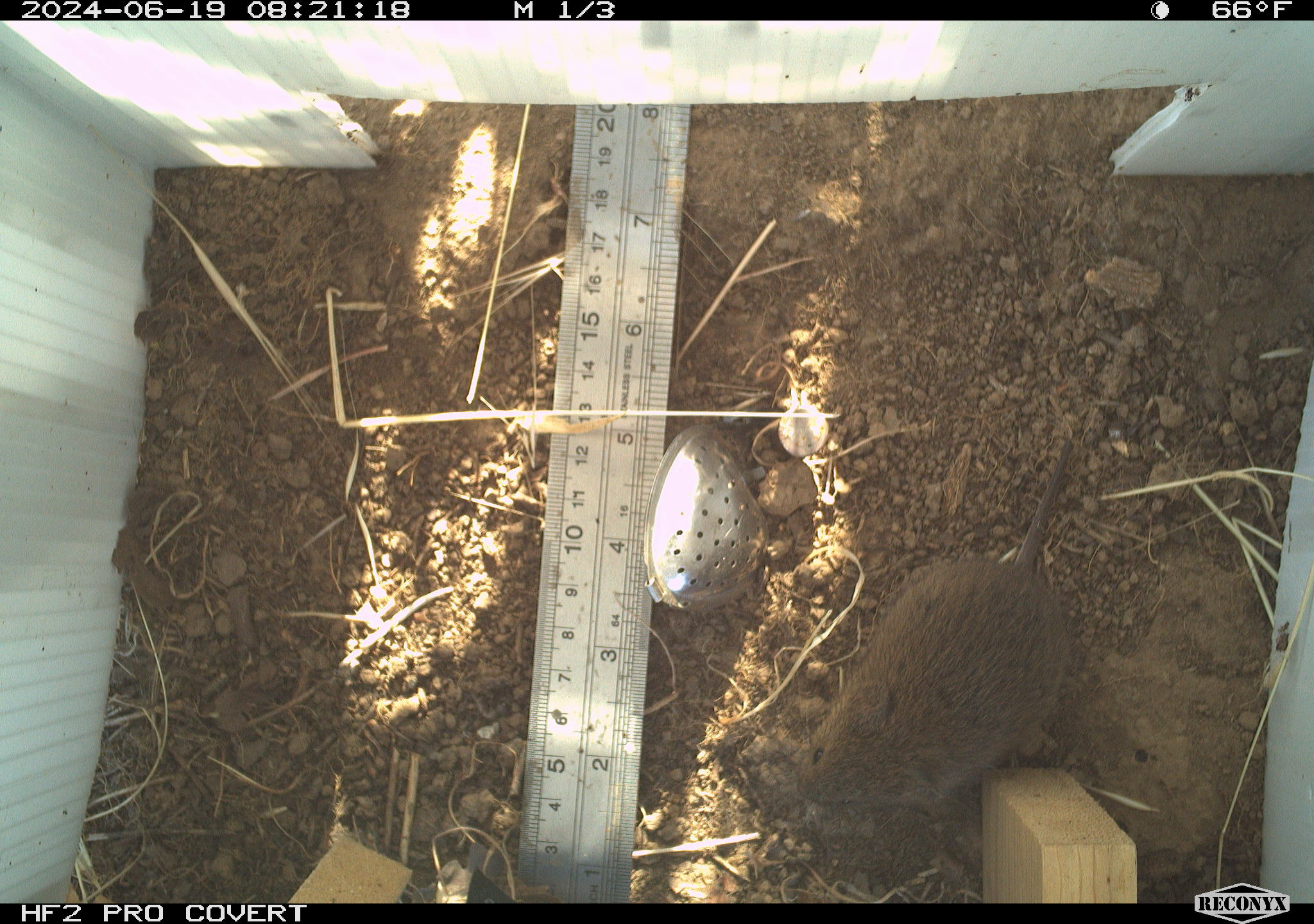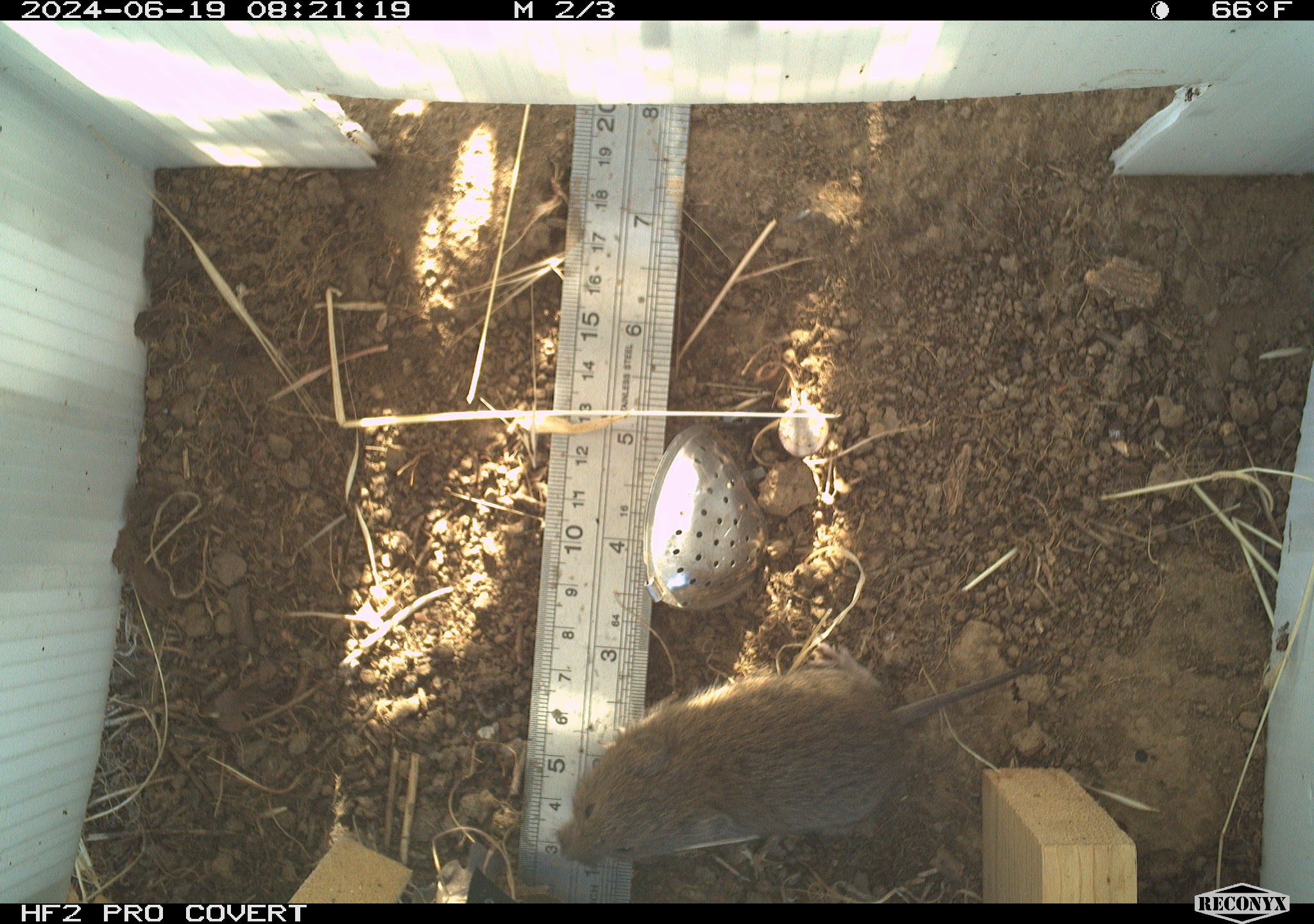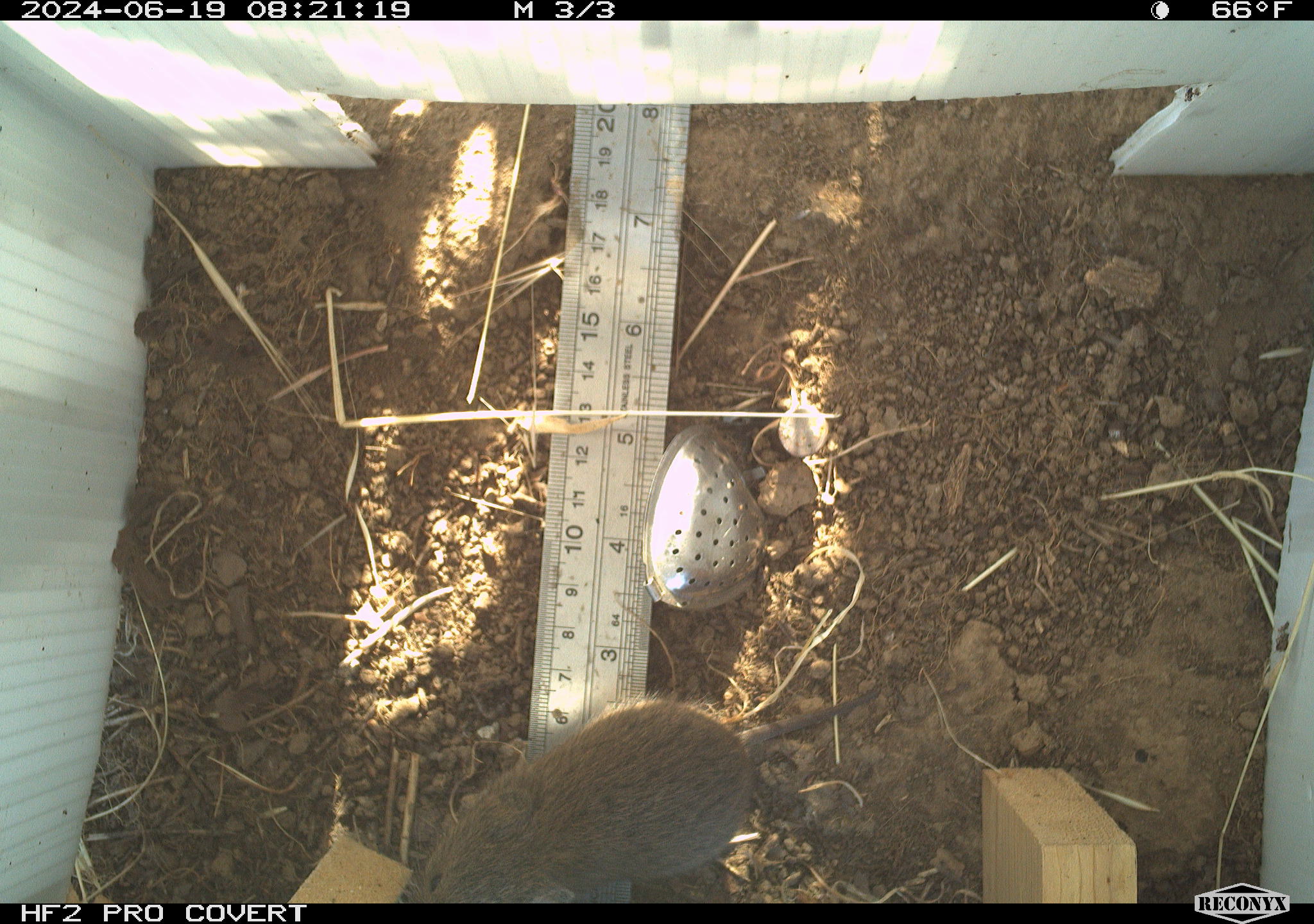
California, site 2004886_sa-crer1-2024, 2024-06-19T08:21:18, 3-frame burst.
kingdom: Animalia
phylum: Chordata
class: Mammalia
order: Rodentia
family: Cricetidae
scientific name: Arvicolinae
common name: voles, lemmings, and muskrats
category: arvicolinae subfamily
Arvicolinae subfamily (voles, lemmings, and muskrats) (Arvicolinae).